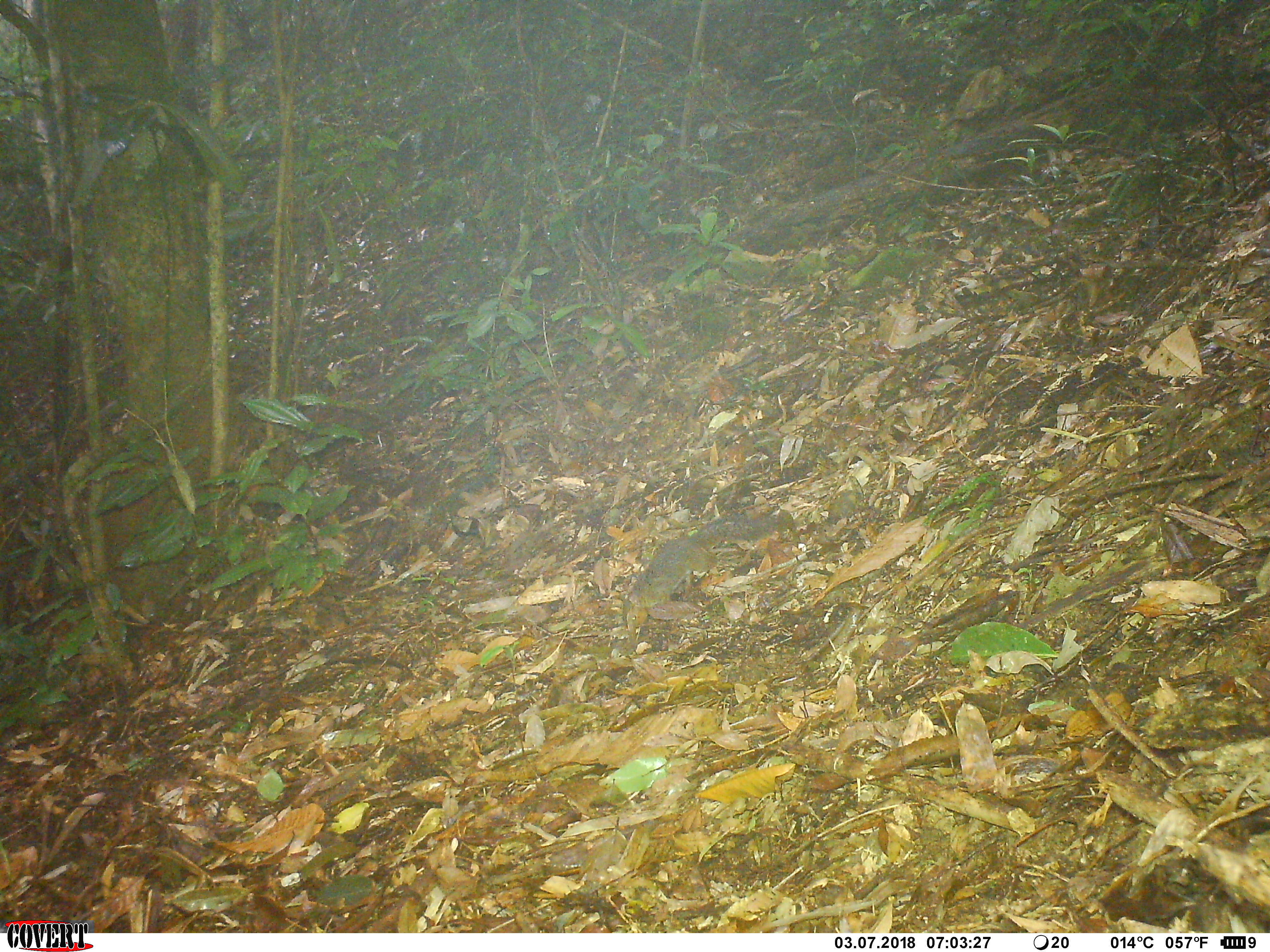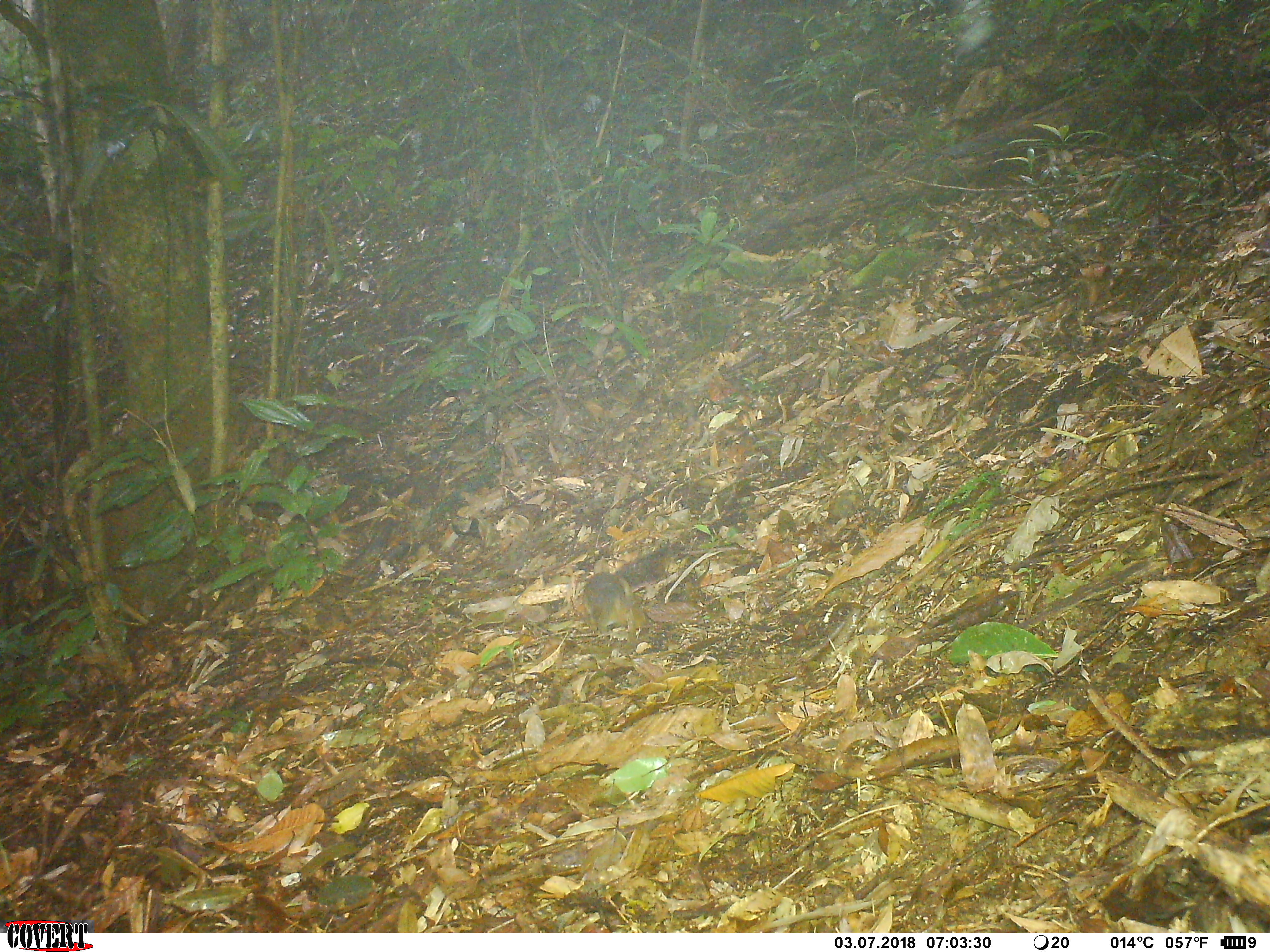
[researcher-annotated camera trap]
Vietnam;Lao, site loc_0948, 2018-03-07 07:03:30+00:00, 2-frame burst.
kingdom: Animalia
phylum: Chordata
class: Mammalia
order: Rodentia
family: Sciuridae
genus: Dremomys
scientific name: Dremomys rufigenis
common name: red-cheeked squirrel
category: red cheeked squirrel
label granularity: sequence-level